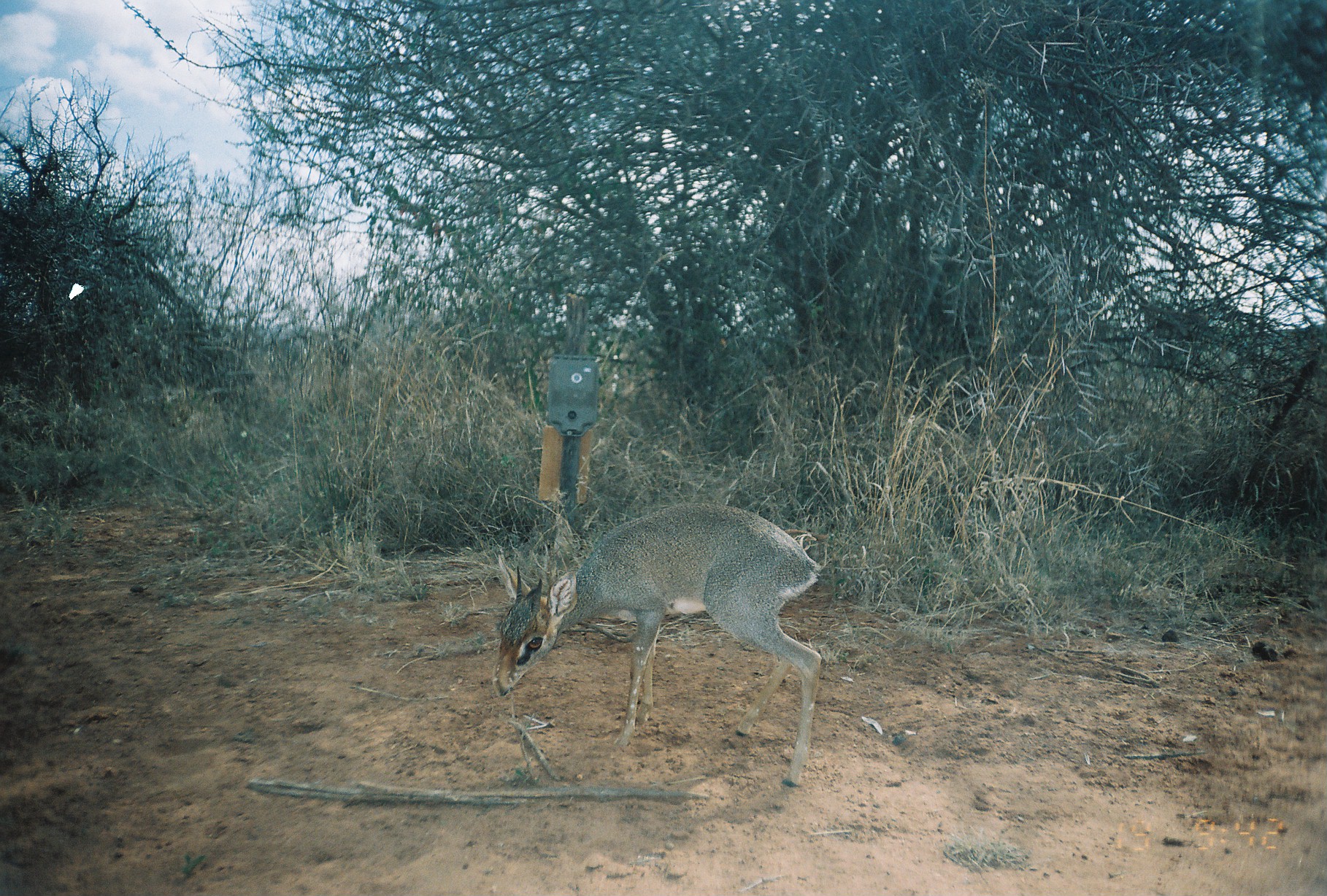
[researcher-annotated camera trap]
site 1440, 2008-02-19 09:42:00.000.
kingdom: Animalia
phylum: Chordata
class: Mammalia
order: Artiodactyla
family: Bovidae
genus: Madoqua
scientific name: Madoqua guentheri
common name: günther's dik-dik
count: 1